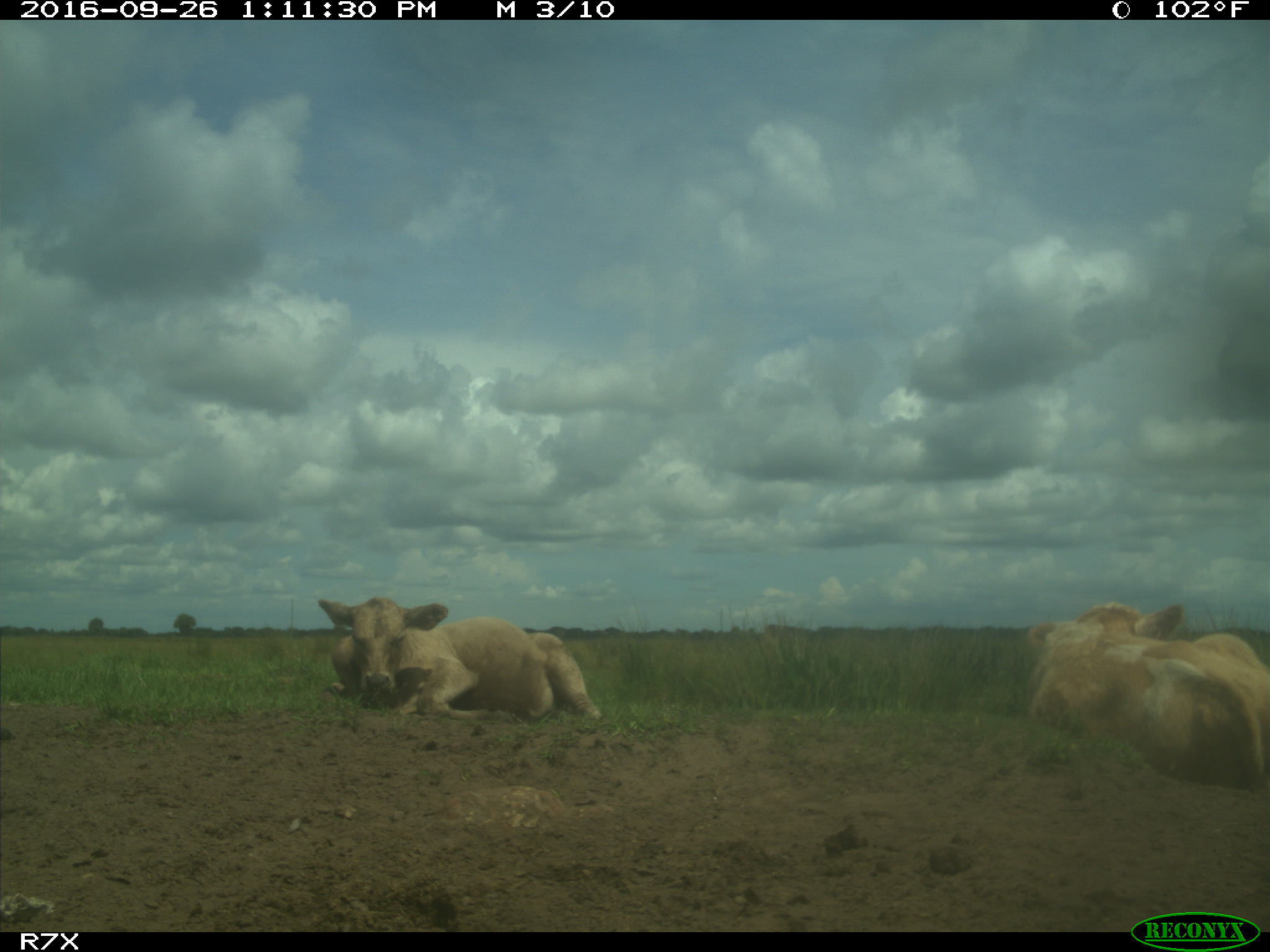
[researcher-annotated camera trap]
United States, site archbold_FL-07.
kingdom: Animalia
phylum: Chordata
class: Mammalia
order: Artiodactyla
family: Bovidae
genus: Bos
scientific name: Bos taurus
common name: domestic cow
Bos taurus (domestic cow).